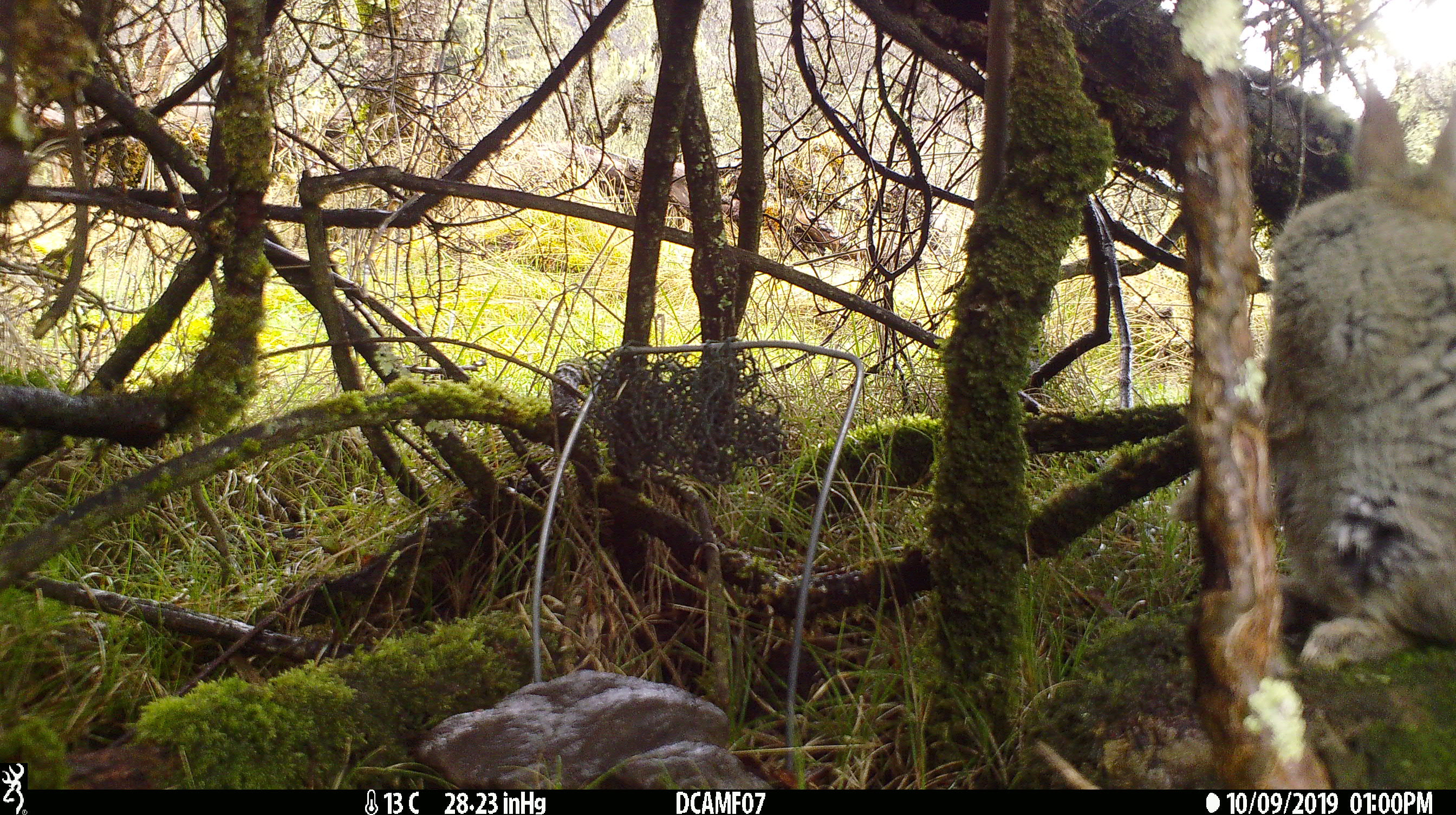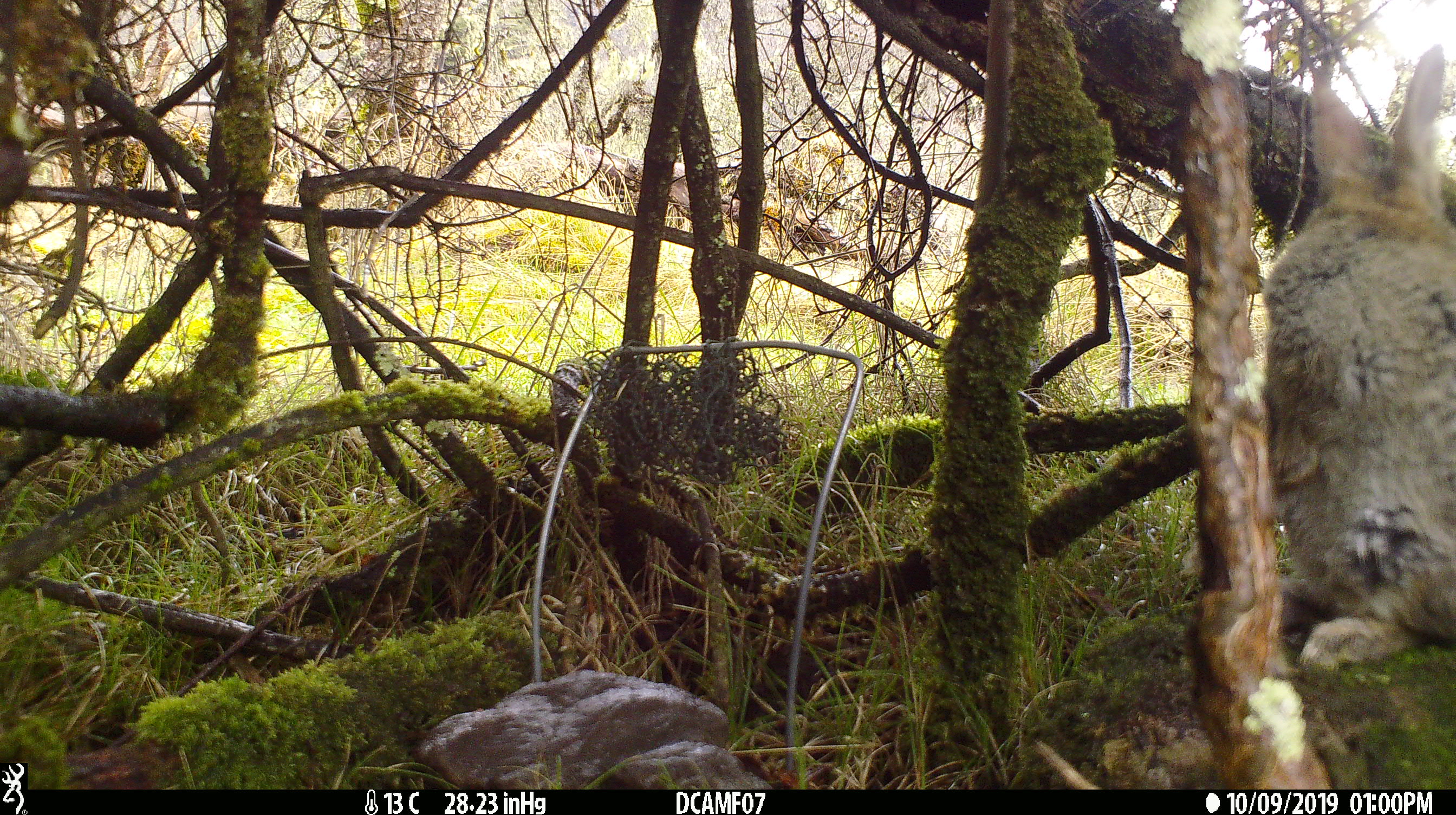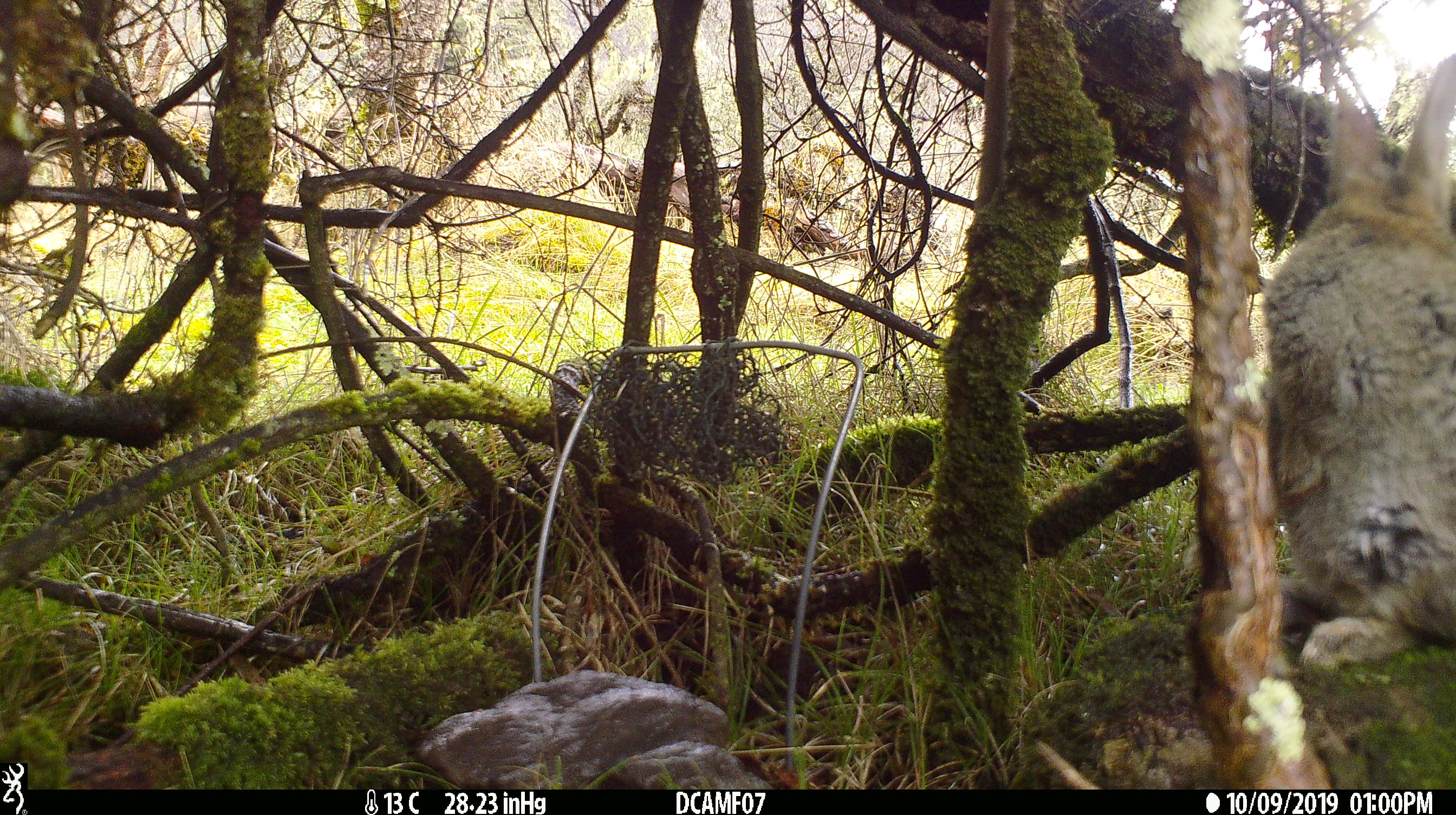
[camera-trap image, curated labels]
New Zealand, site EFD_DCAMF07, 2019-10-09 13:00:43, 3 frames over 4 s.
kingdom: Animalia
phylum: Chordata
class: Mammalia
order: Lagomorpha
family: Leporidae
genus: Oryctolagus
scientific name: Oryctolagus cuniculus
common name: european rabbit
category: rabbit